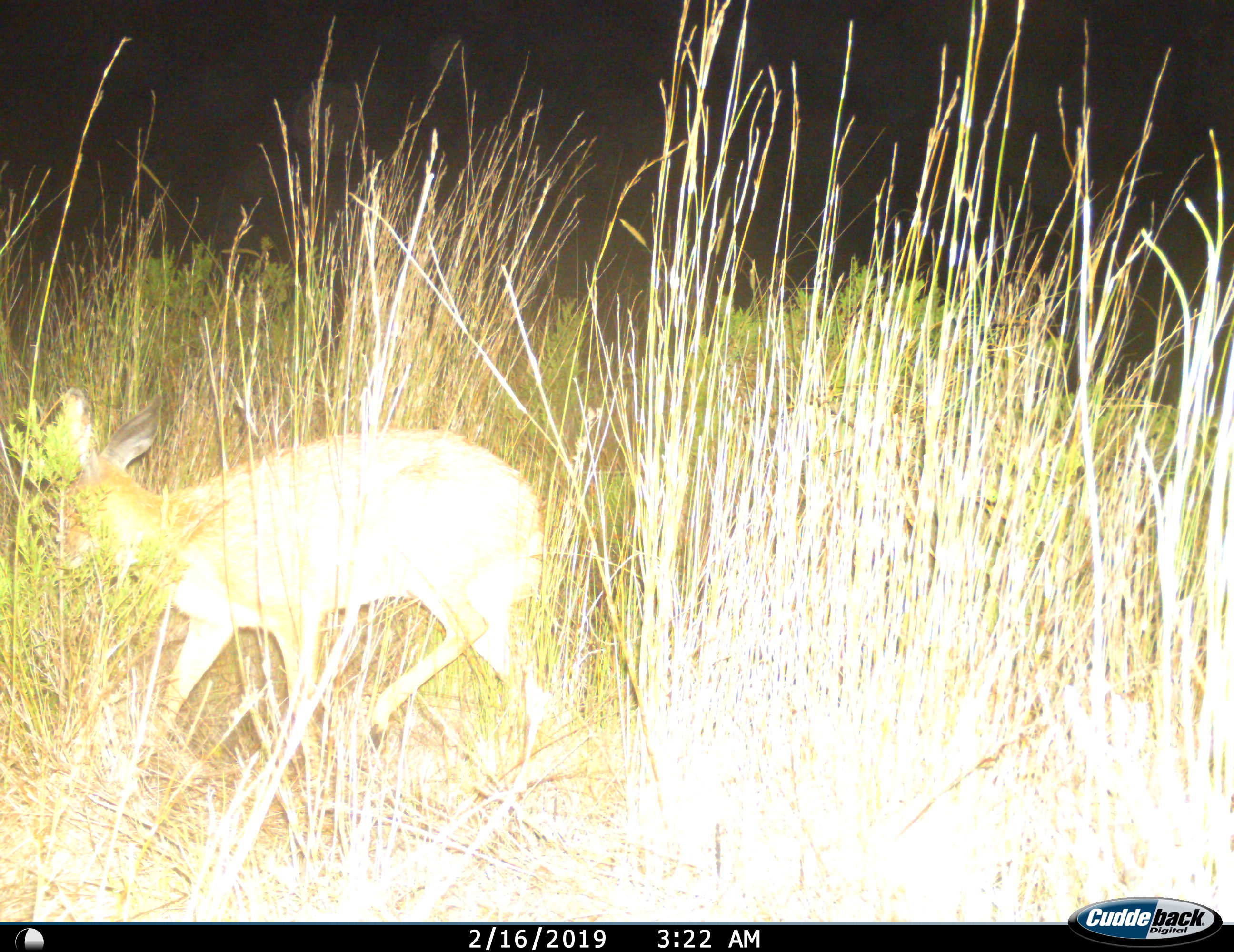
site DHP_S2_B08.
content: unidentified animal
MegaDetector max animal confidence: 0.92